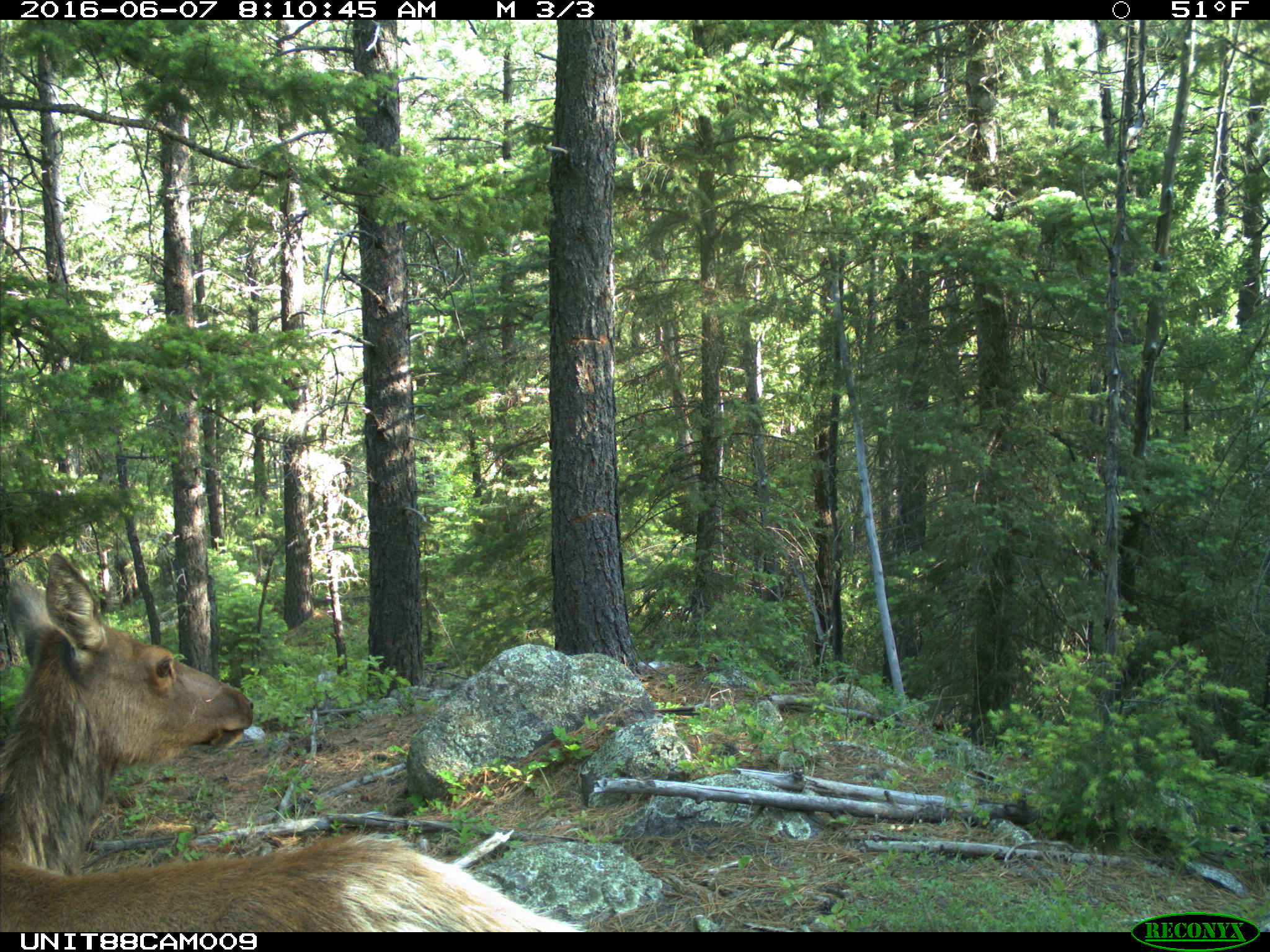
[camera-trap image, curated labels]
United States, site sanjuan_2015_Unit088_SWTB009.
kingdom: Animalia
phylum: Chordata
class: Mammalia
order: Artiodactyla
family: Cervidae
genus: Cervus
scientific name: Cervus elaphus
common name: red deer